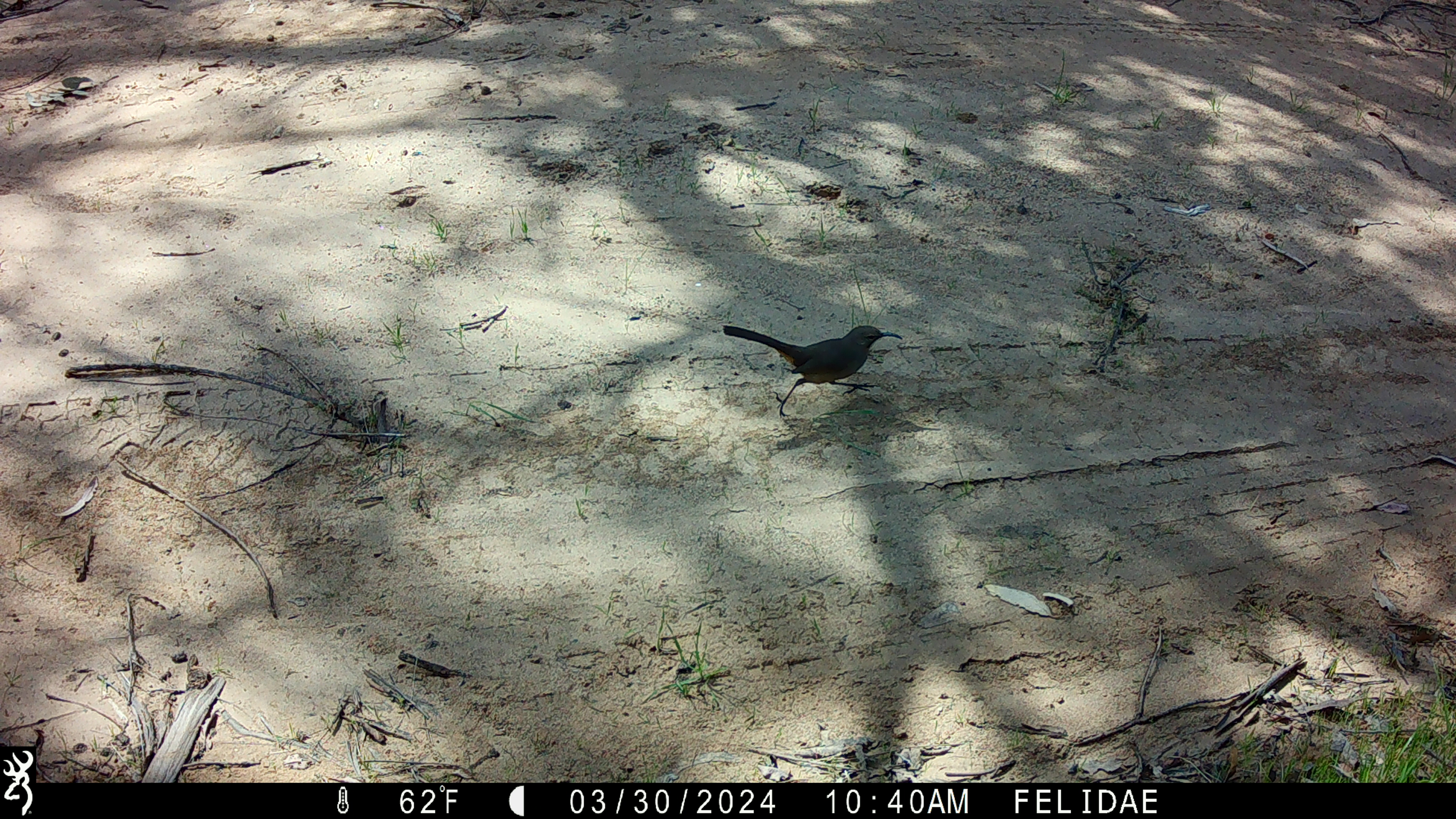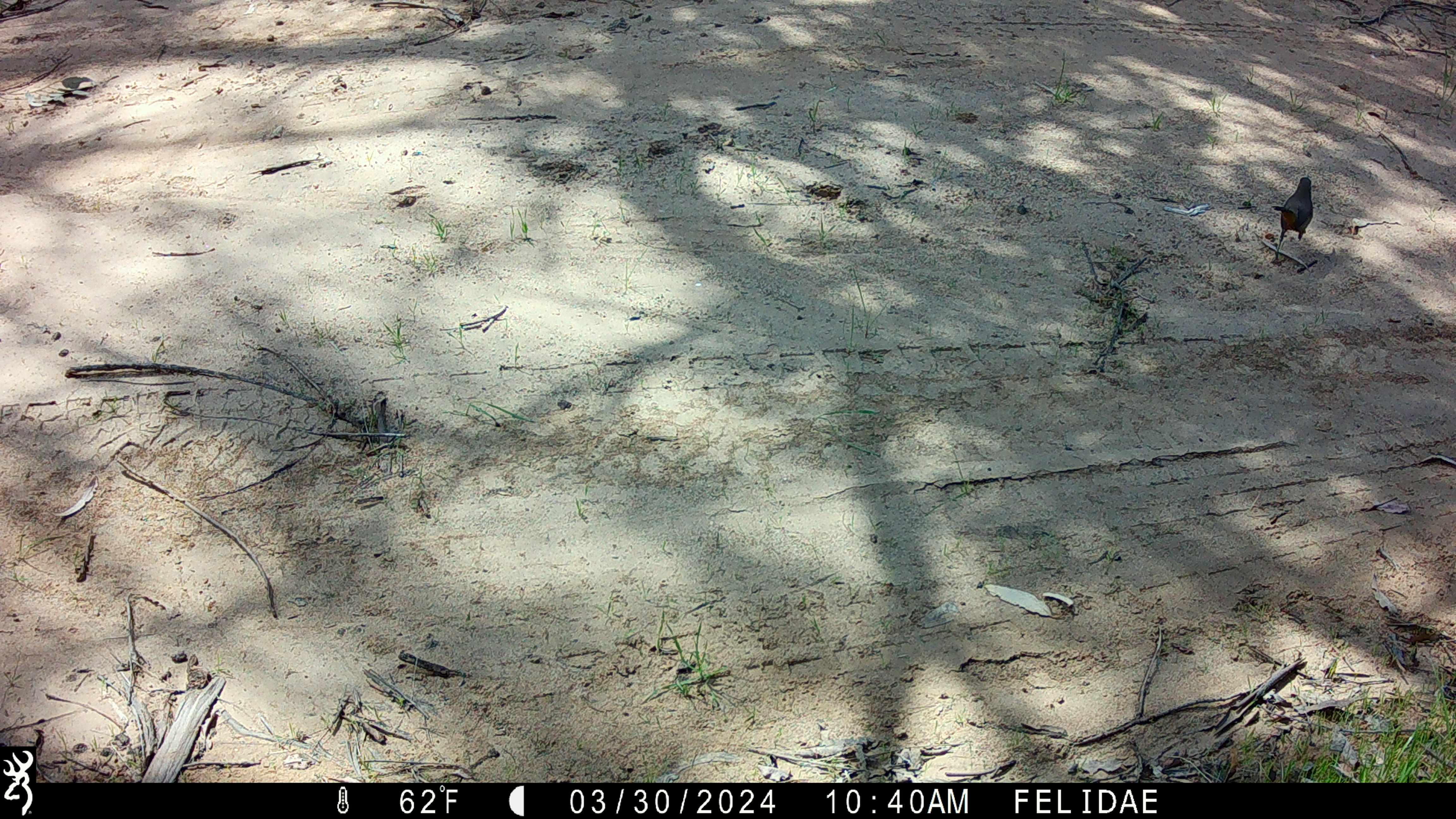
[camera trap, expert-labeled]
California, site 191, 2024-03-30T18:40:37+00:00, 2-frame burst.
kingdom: Animalia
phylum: Chordata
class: Aves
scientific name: Aves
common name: bird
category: unknown bird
Unknown bird (bird) (Aves).